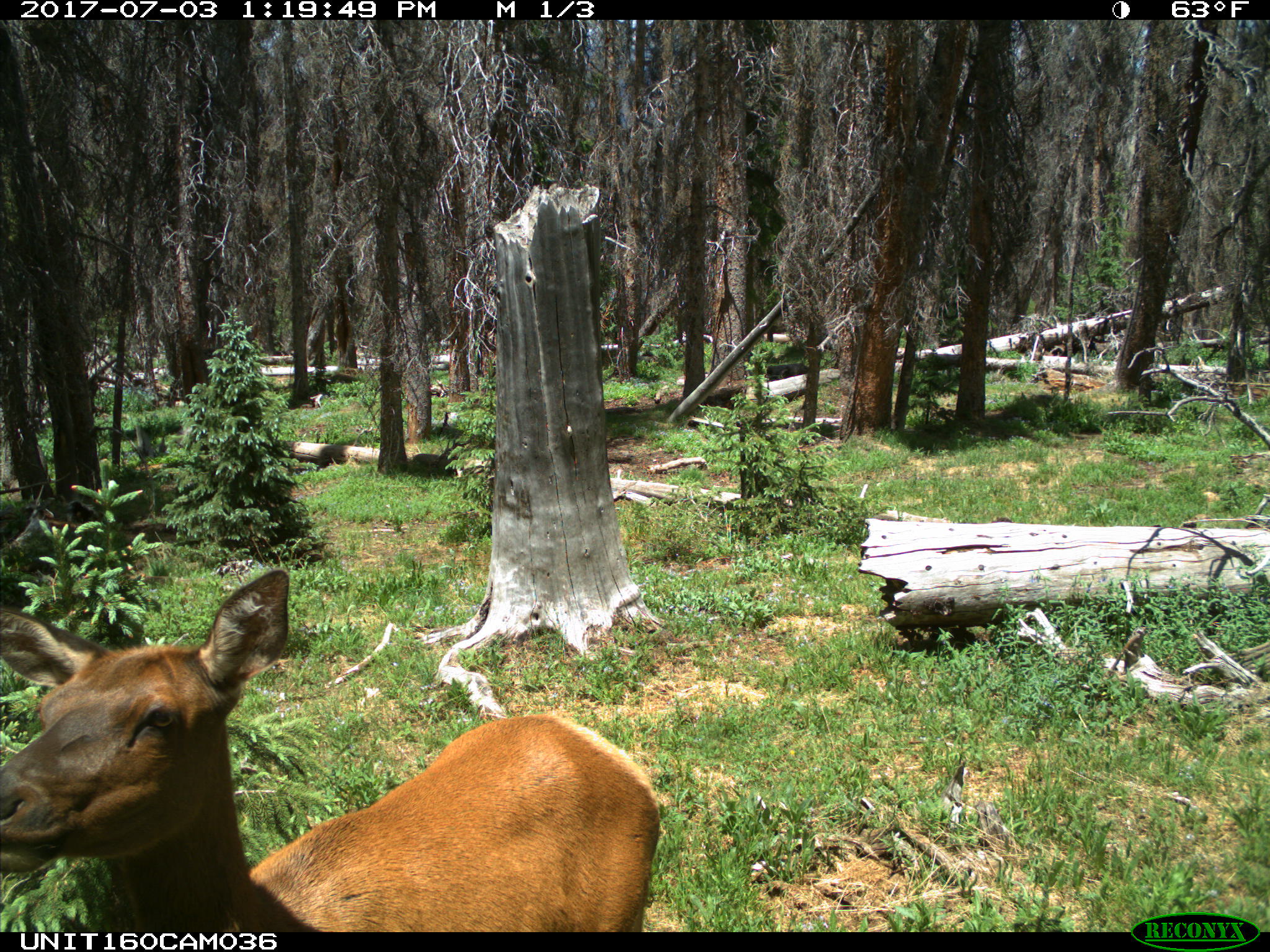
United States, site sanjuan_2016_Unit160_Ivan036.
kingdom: Animalia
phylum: Chordata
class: Mammalia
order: Artiodactyla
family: Cervidae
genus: Cervus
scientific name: Cervus elaphus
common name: red deer